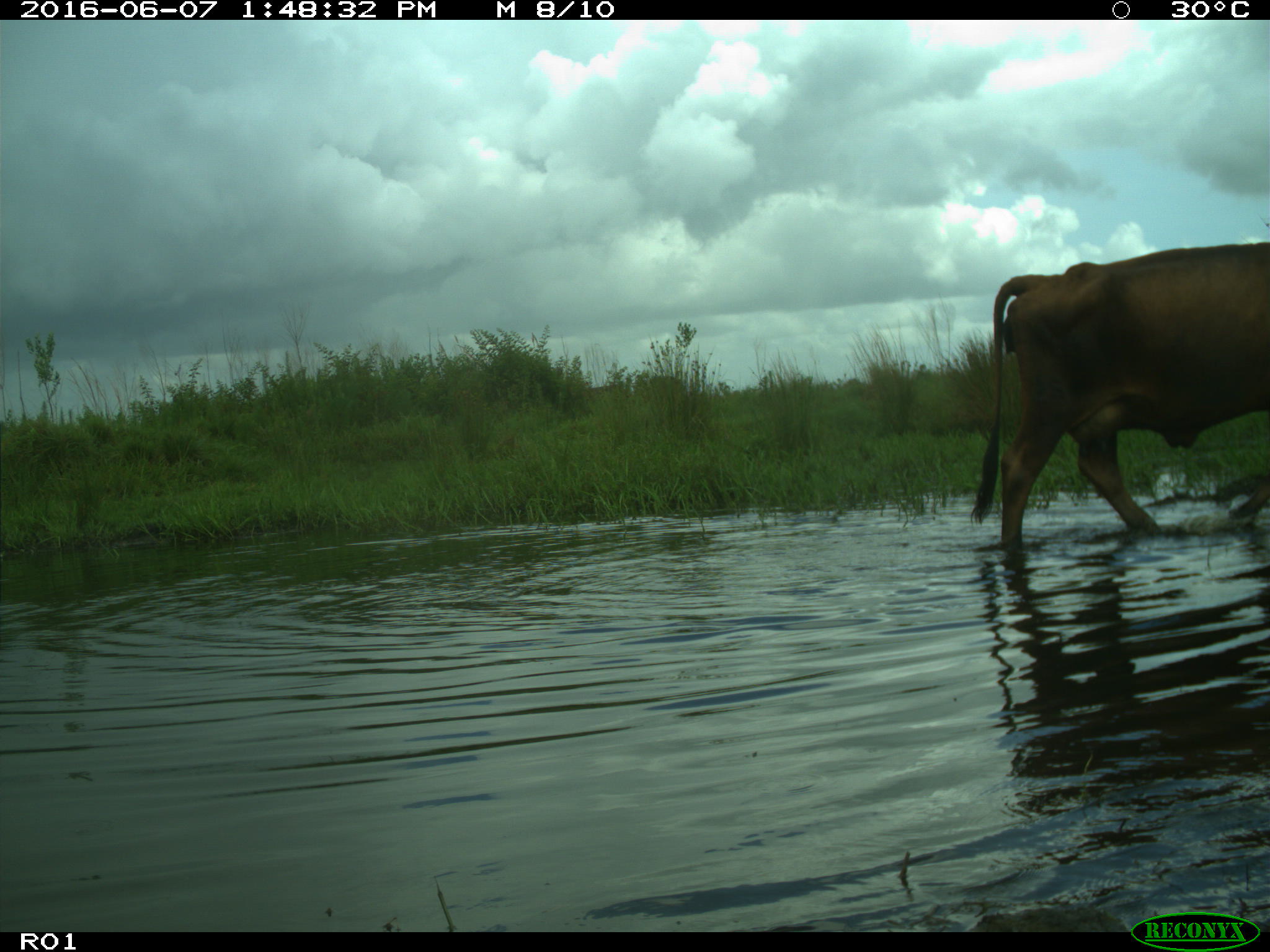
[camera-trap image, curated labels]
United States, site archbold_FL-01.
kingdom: Animalia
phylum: Chordata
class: Mammalia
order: Artiodactyla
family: Bovidae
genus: Bos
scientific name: Bos taurus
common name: domestic cow